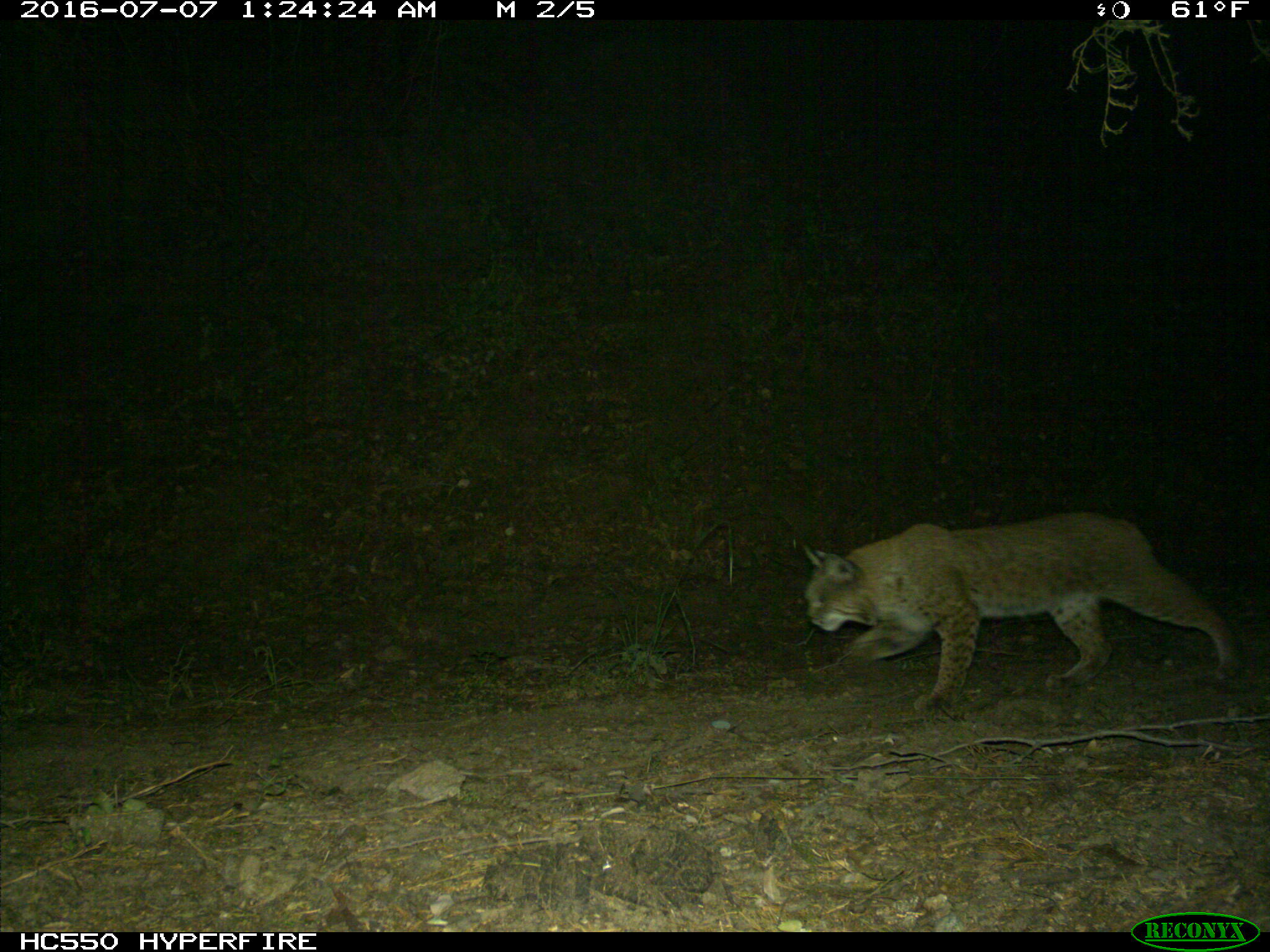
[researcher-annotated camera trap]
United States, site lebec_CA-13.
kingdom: Animalia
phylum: Chordata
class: Mammalia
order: Carnivora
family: Felidae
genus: Lynx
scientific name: Lynx rufus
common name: bobcat